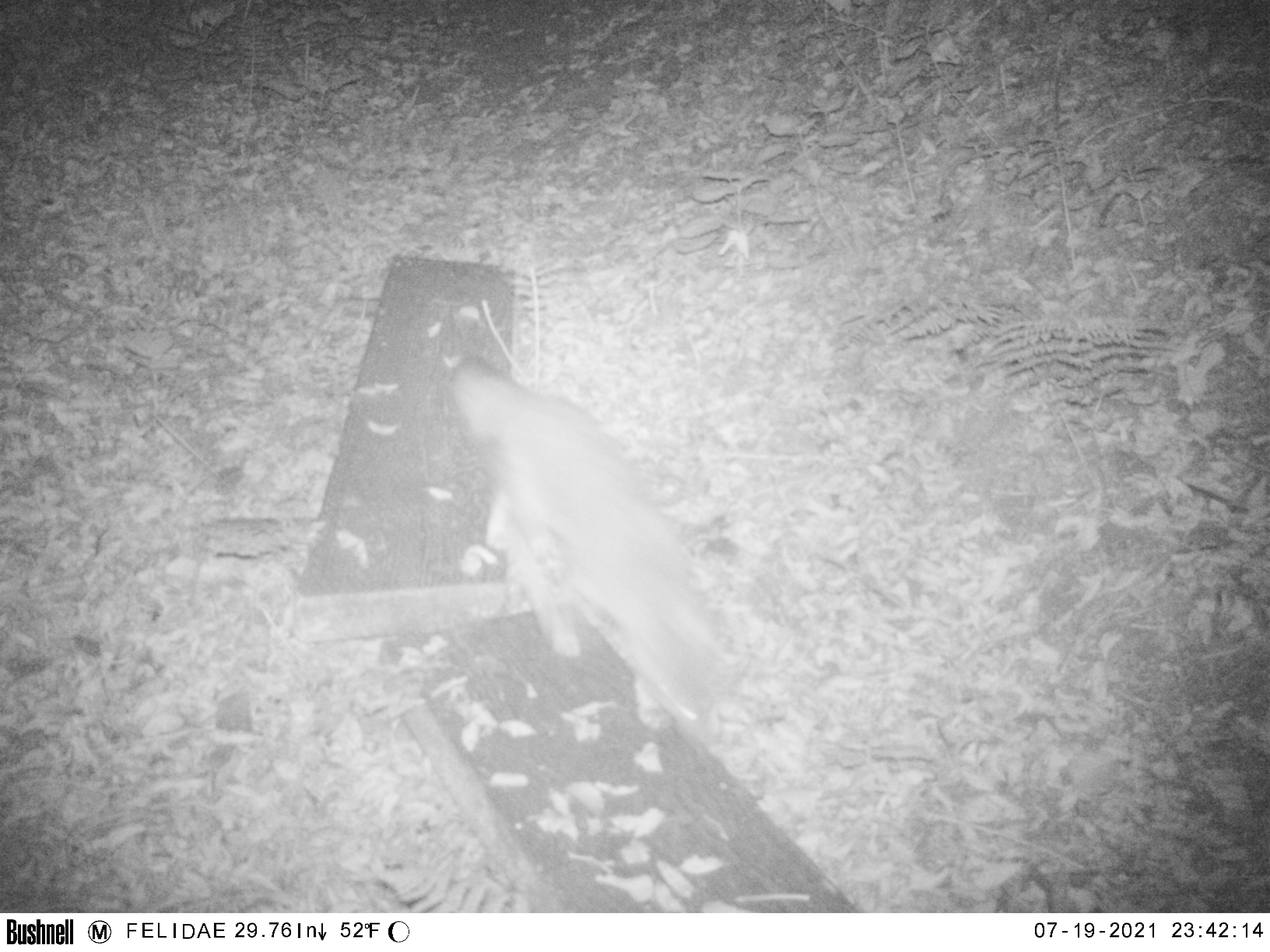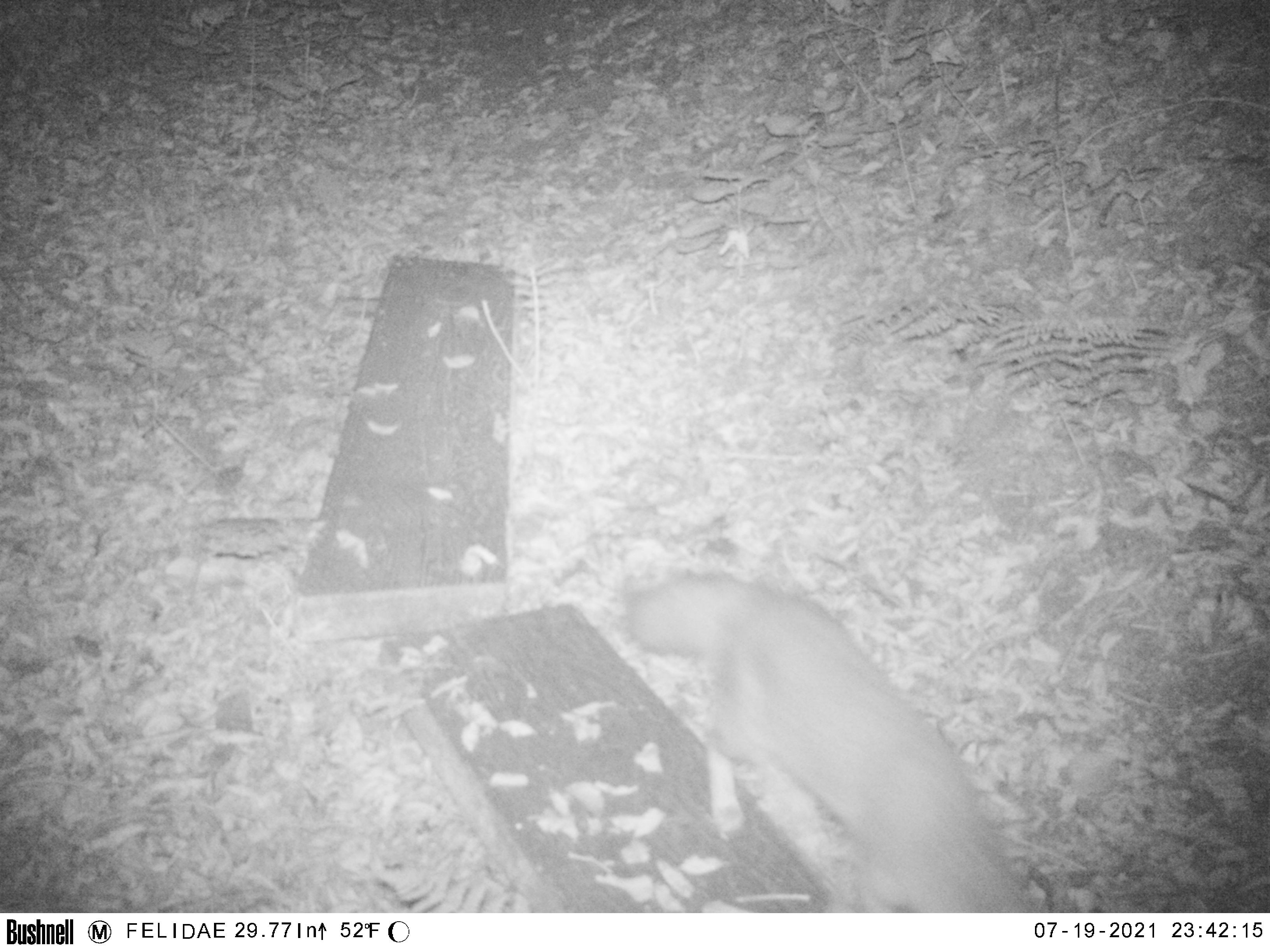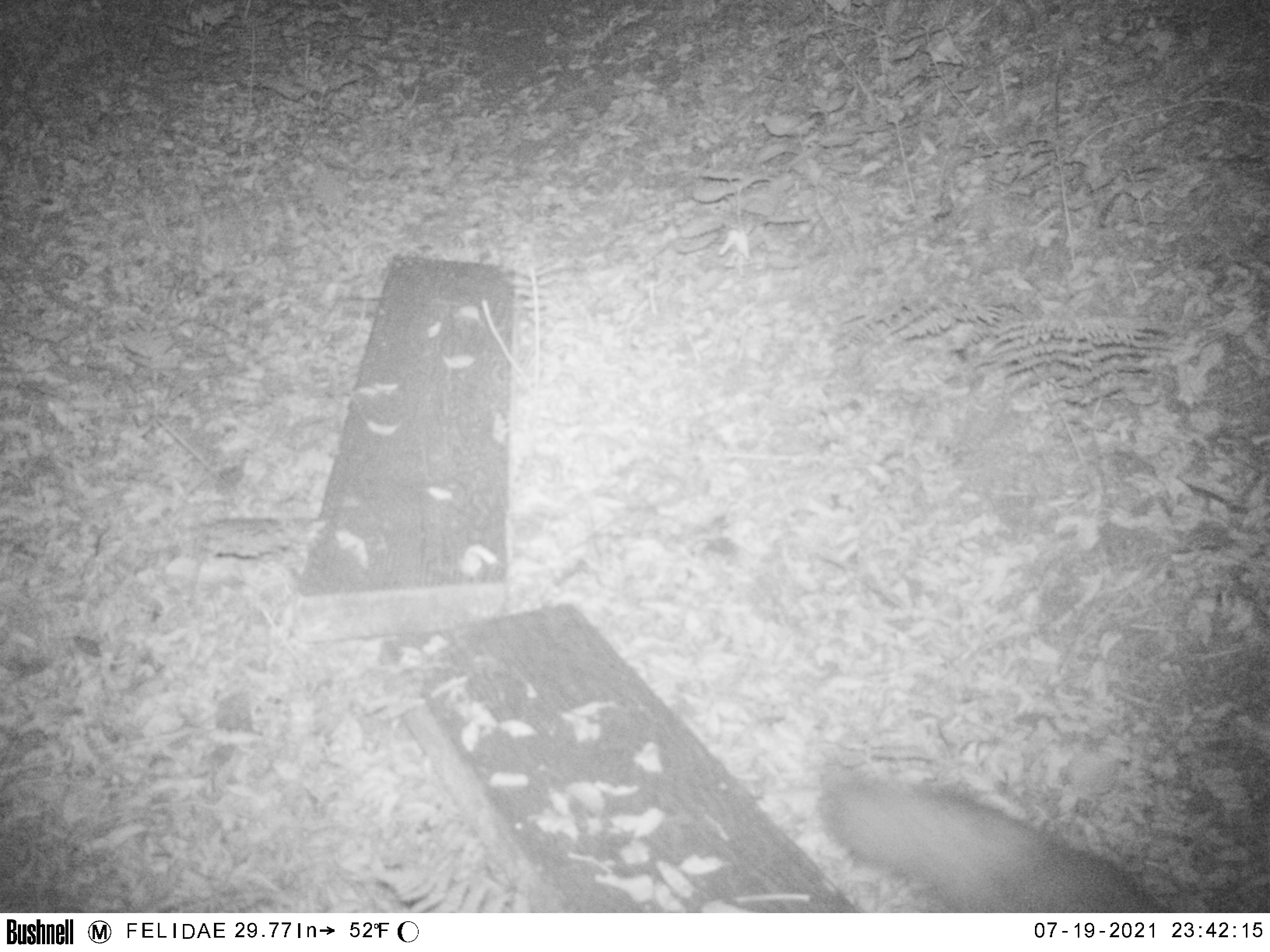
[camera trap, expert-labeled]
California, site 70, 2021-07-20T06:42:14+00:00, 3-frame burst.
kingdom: Animalia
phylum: Chordata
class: Mammalia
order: Carnivora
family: Canidae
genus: Urocyon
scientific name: Urocyon cinereoargenteus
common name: gray fox